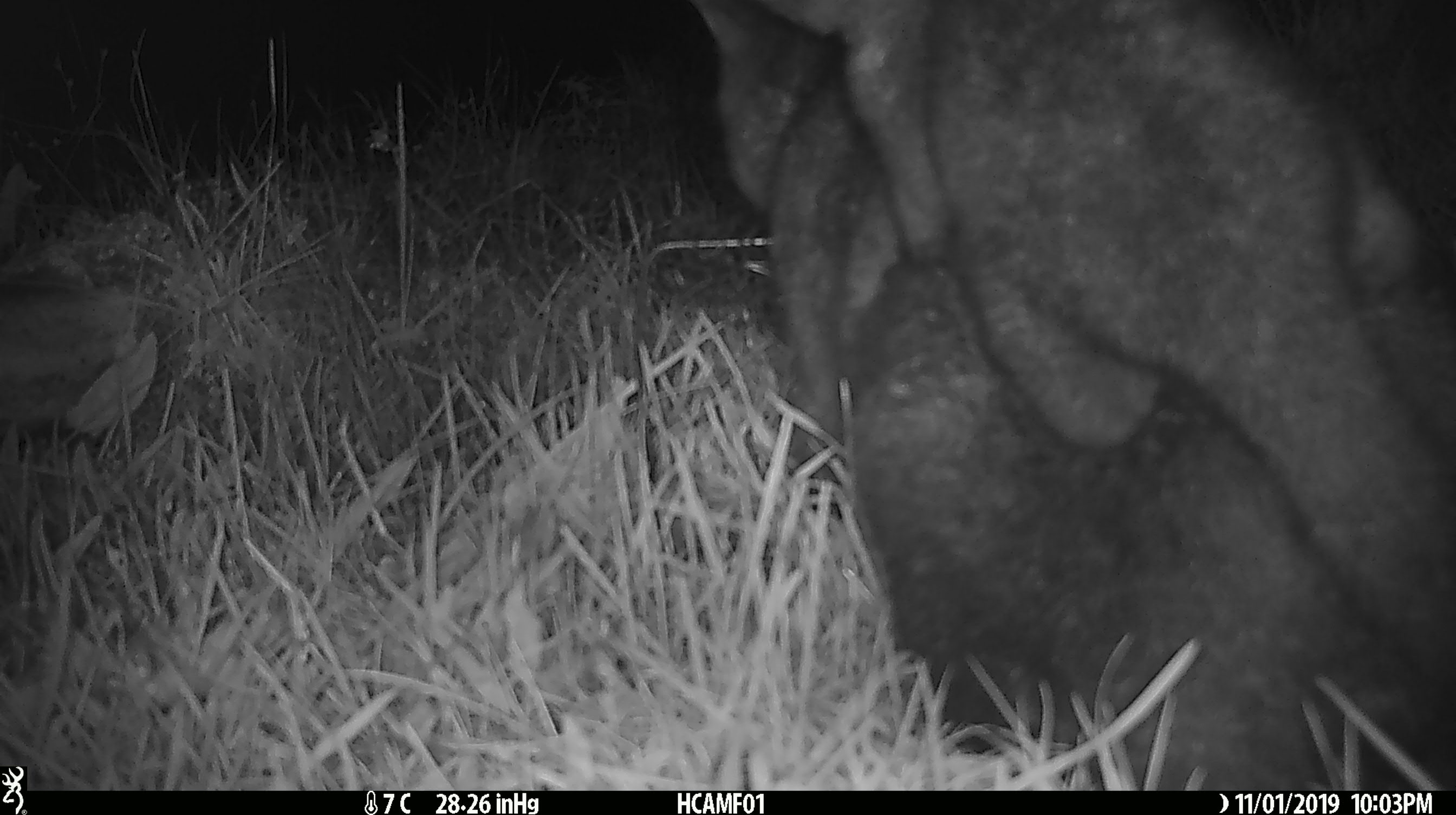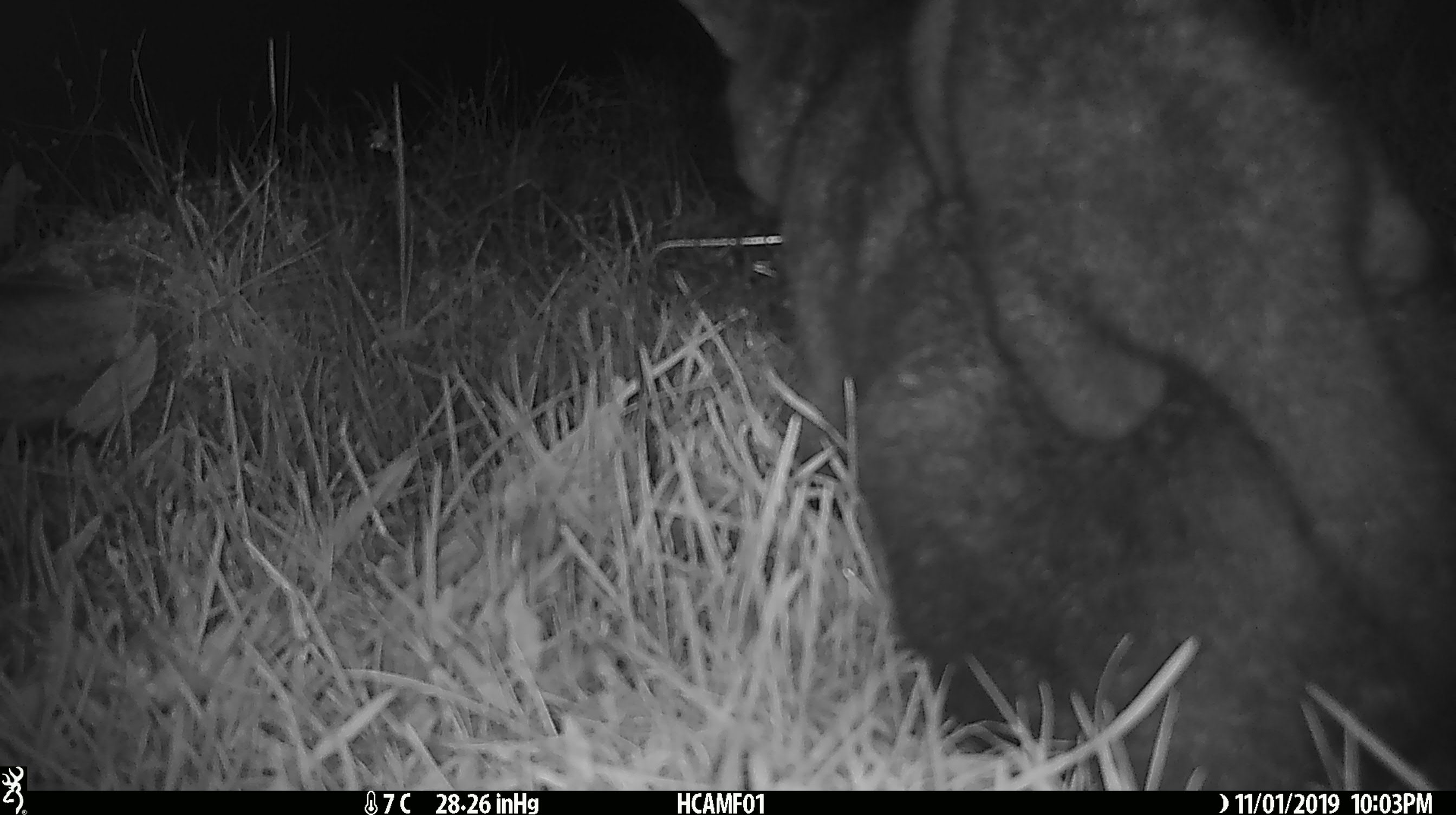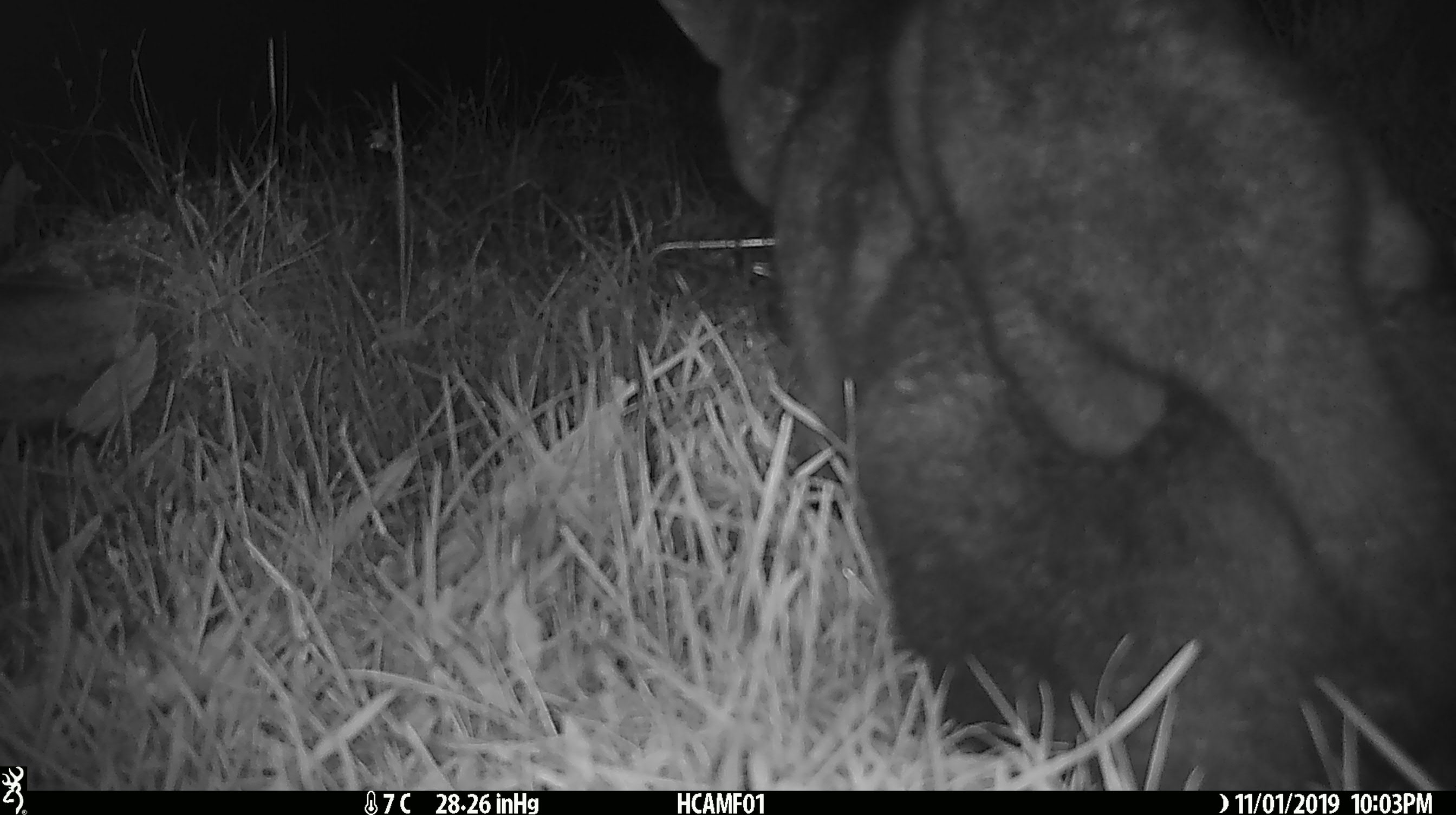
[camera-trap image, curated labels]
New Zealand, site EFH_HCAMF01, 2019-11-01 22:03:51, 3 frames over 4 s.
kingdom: Animalia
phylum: Chordata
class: Mammalia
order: Diprotodontia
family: Phalangeridae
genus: Trichosurus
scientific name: Trichosurus vulpecula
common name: common brushtail possum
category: possum